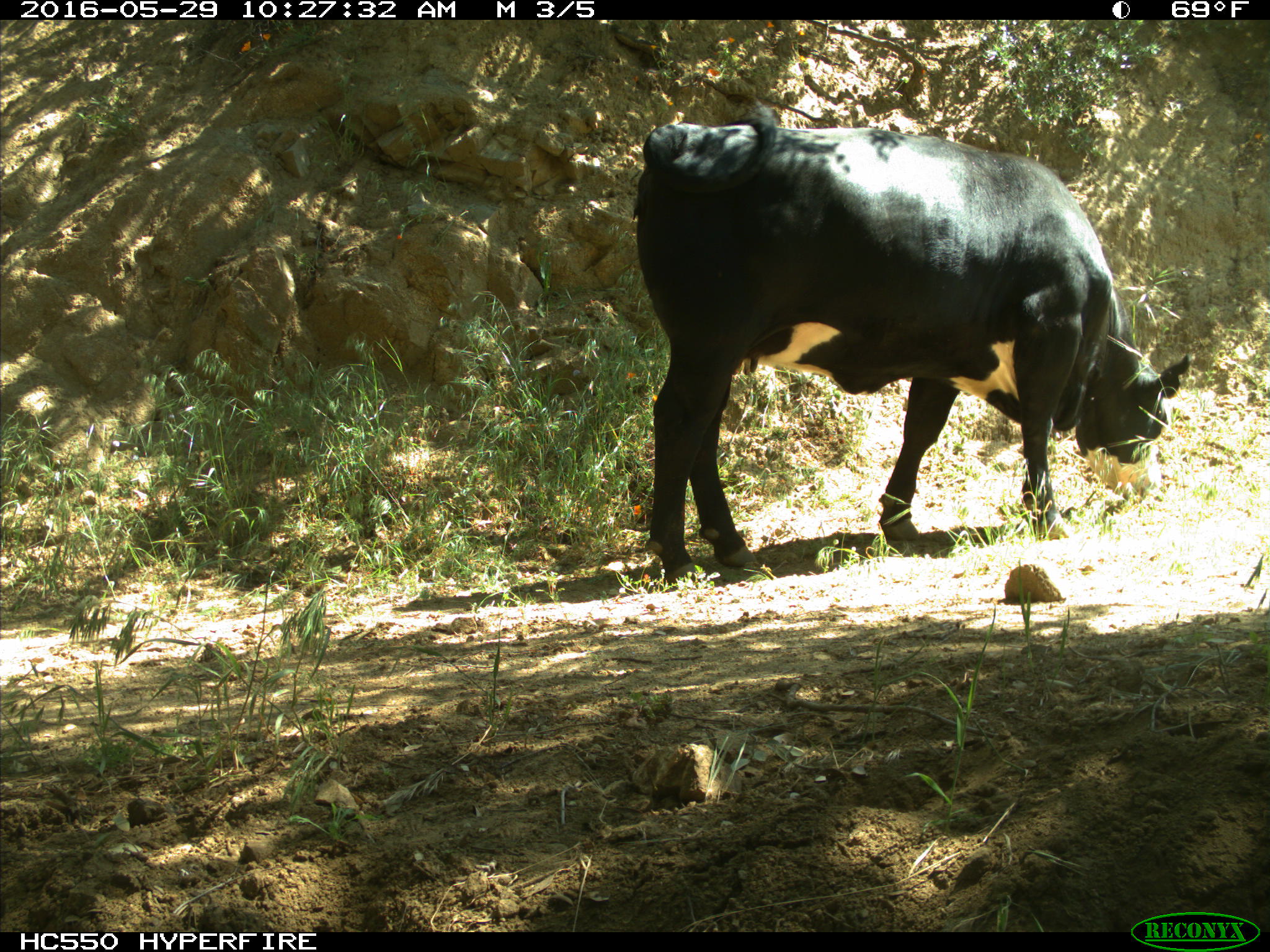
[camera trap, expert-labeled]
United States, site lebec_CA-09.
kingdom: Animalia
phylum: Chordata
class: Mammalia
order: Artiodactyla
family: Bovidae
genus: Bos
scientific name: Bos taurus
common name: domestic cow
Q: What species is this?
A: Bos taurus (domestic cow).